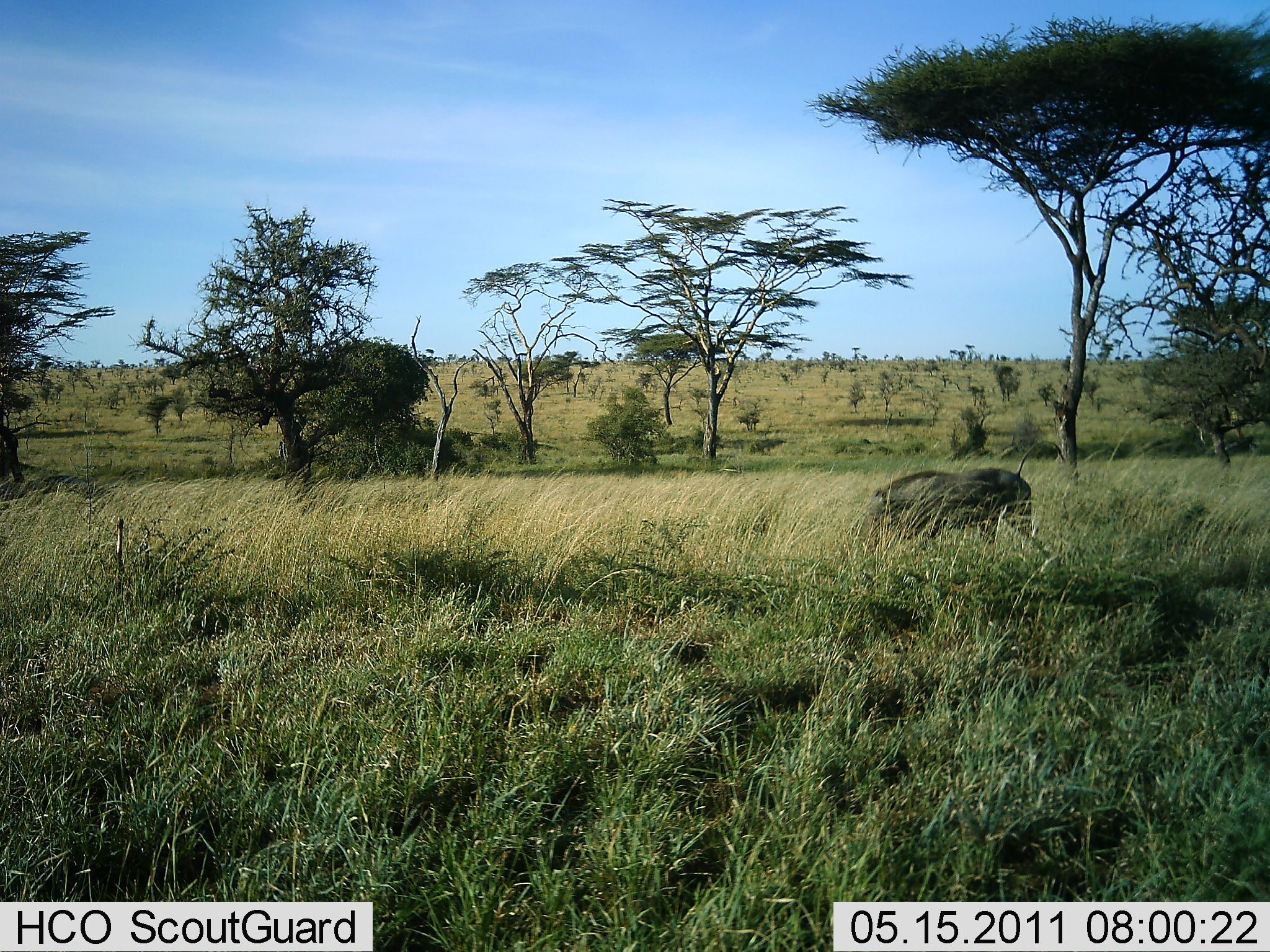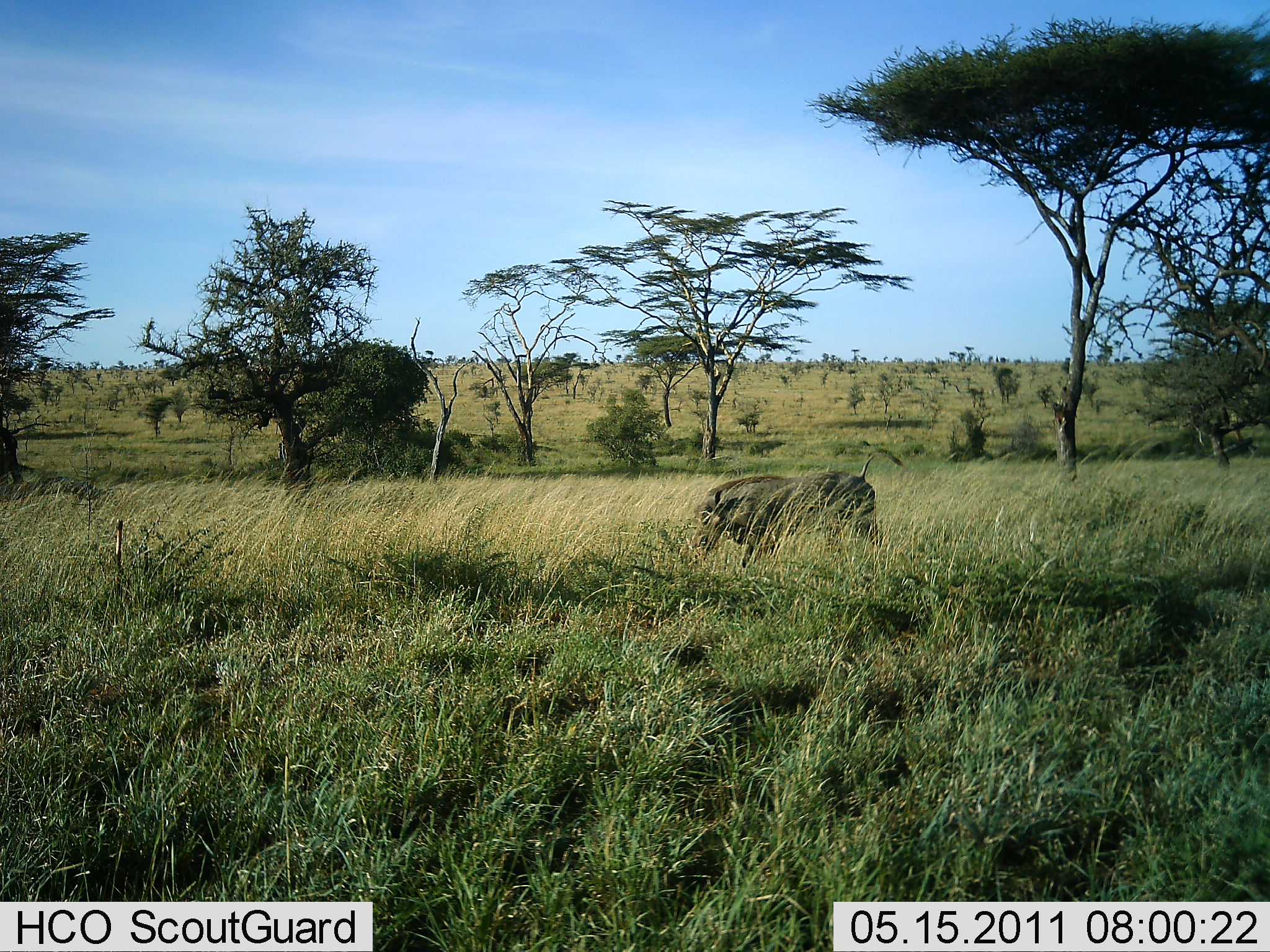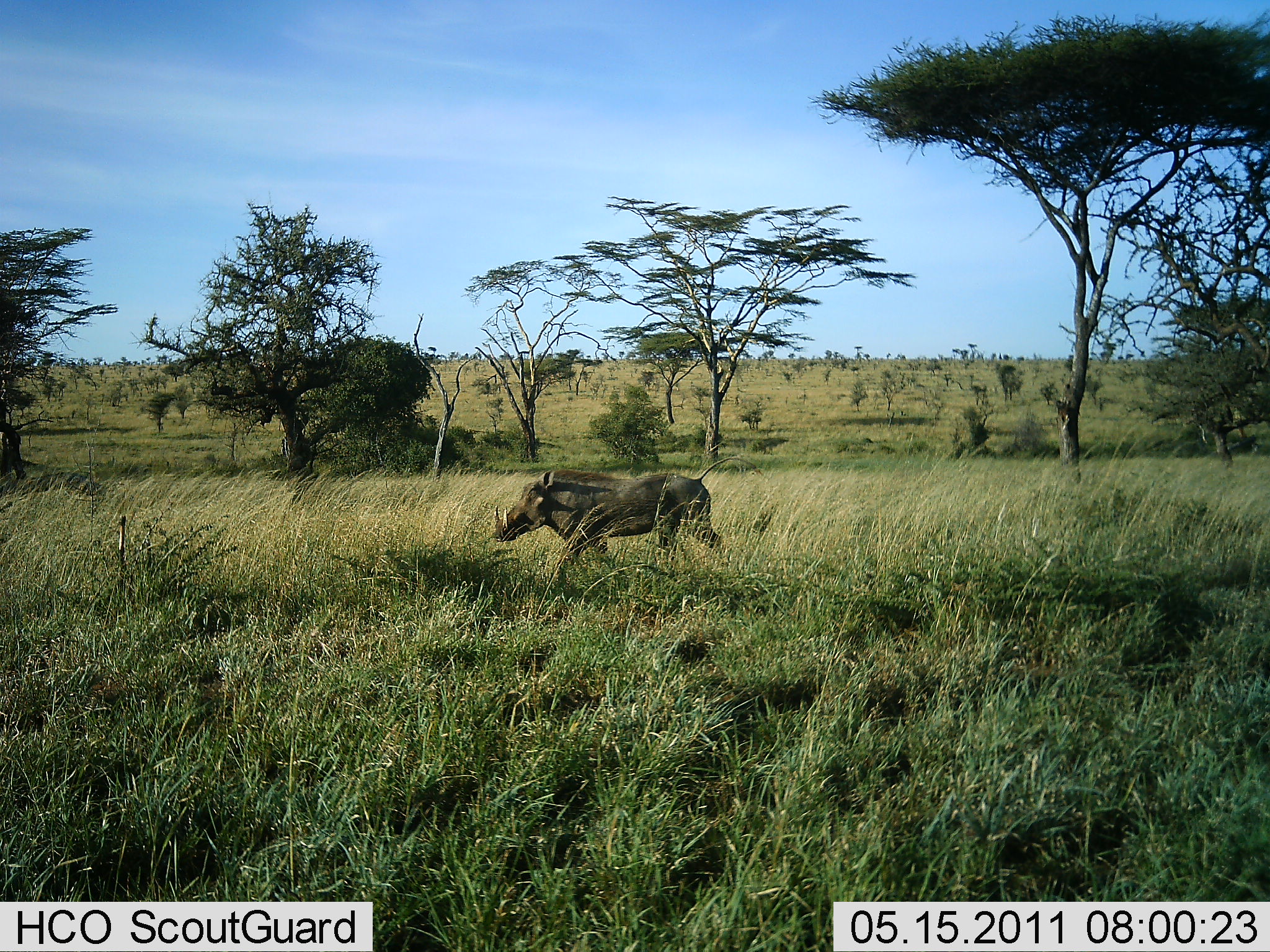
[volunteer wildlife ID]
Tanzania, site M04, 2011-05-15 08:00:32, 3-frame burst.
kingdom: Animalia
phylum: Chordata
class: Mammalia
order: Artiodactyla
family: Suidae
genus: Phacochoerus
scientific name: Phacochoerus africanus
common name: warthog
Warthog (Phacochoerus africanus), count 1. Behavior (volunteer vote fractions): standing 10%, resting 0%, moving 100%, interacting 0%. Young present (vote fraction): 0%. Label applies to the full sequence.